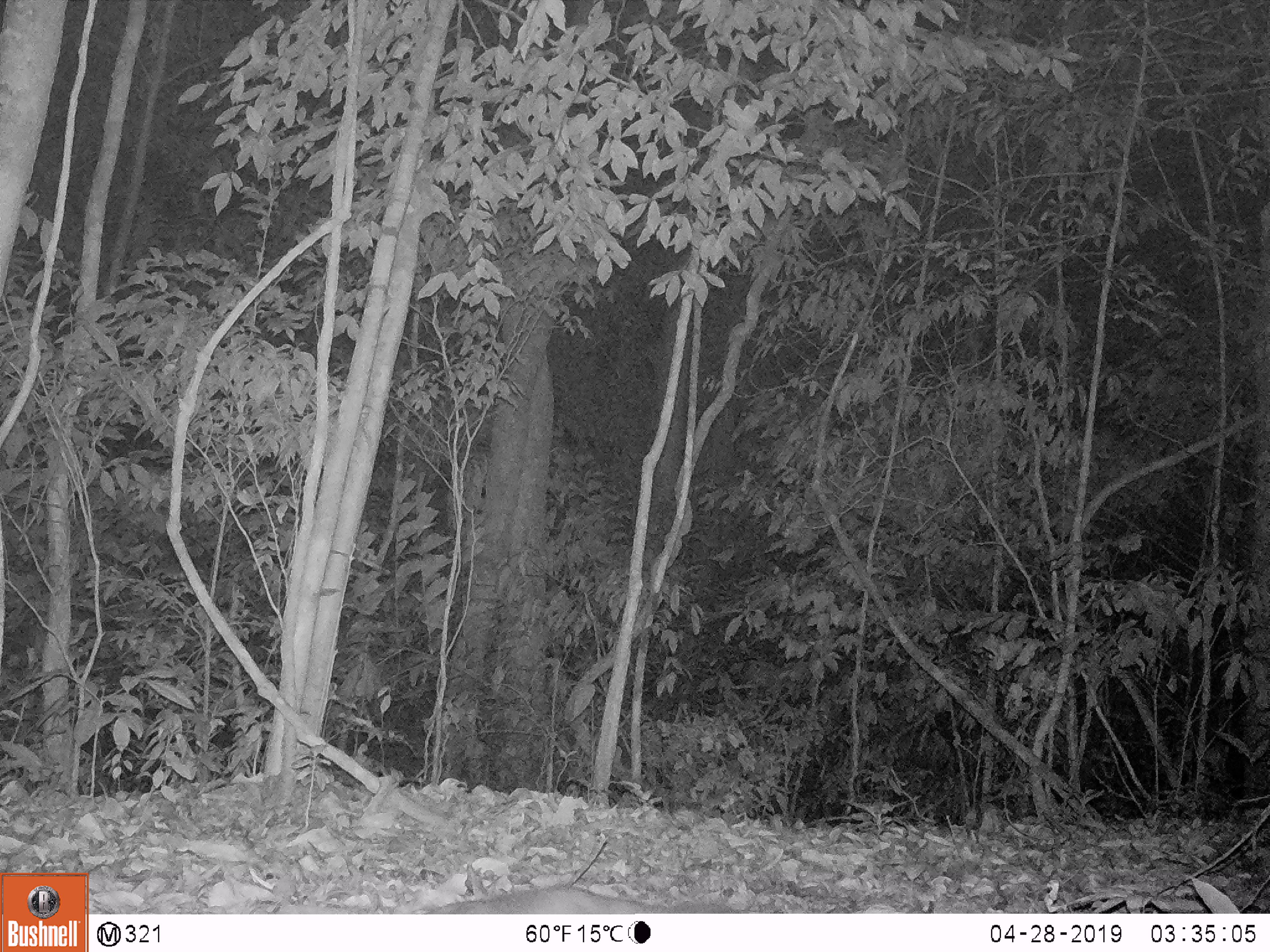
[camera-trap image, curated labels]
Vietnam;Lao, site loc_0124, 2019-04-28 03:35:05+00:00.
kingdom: Animalia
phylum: Chordata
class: Mammalia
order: Carnivora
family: Mustelidae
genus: Melogale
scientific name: Melogale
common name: ferret badger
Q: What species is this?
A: Ferret badger (Melogale).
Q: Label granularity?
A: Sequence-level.